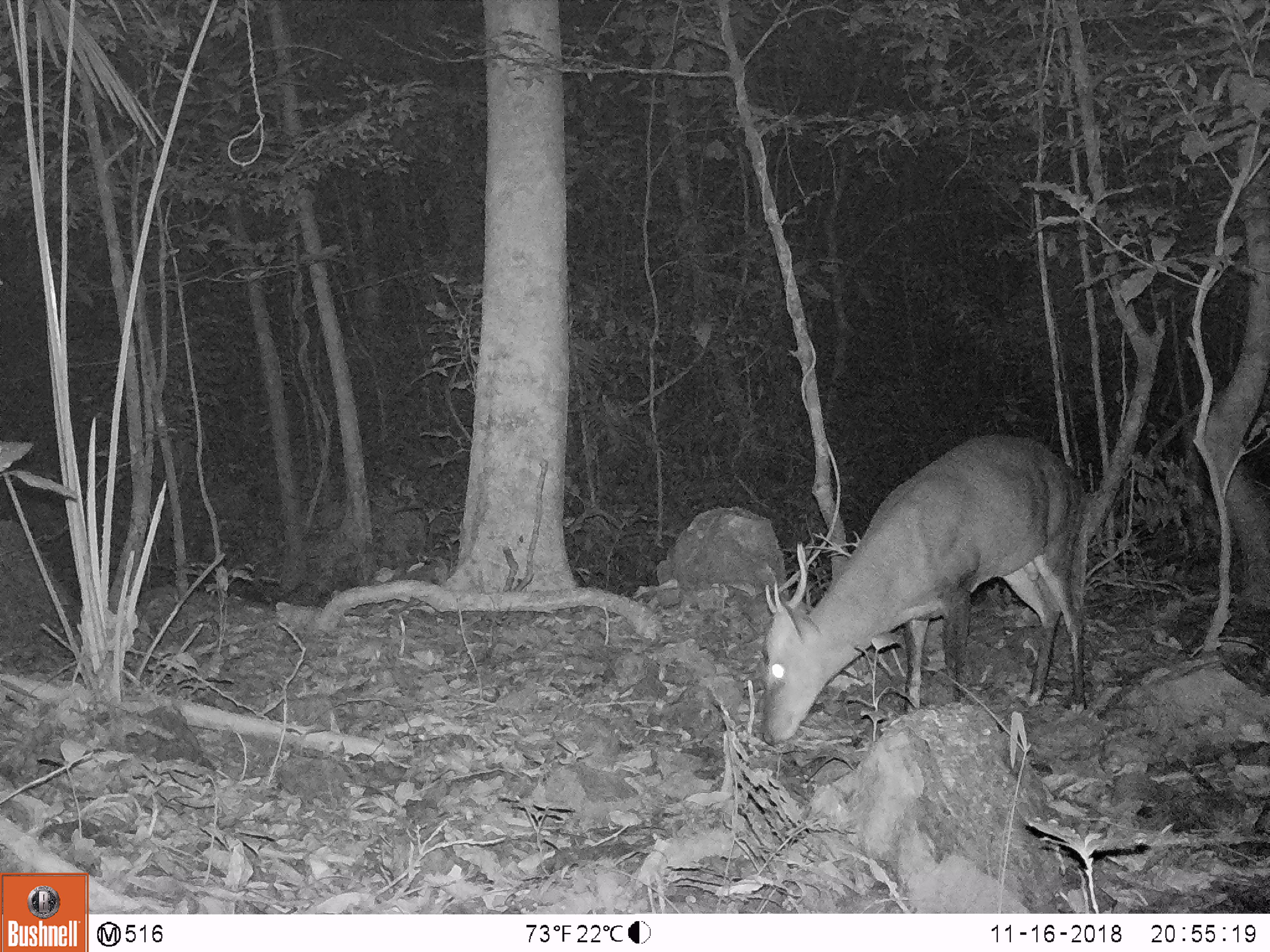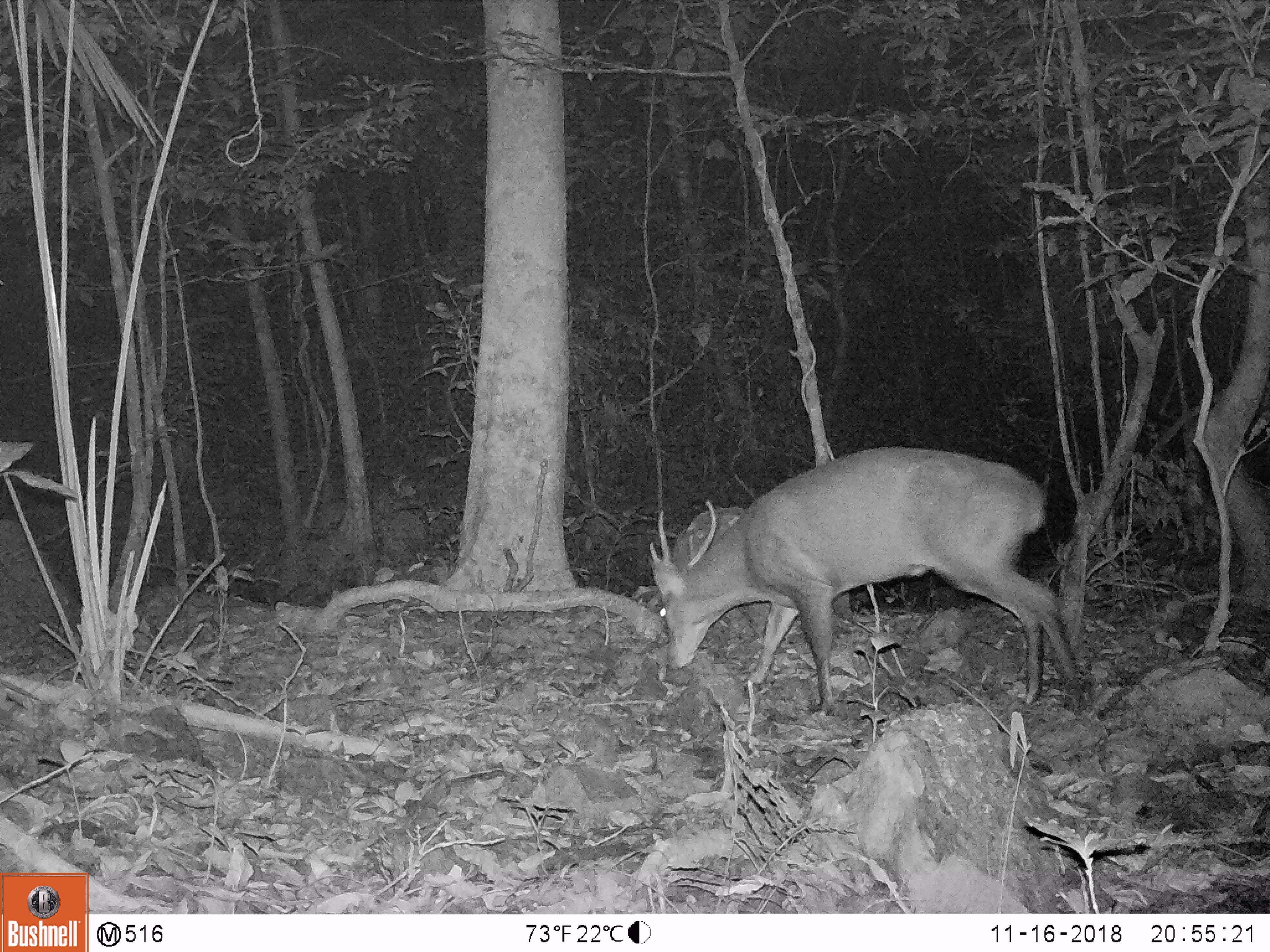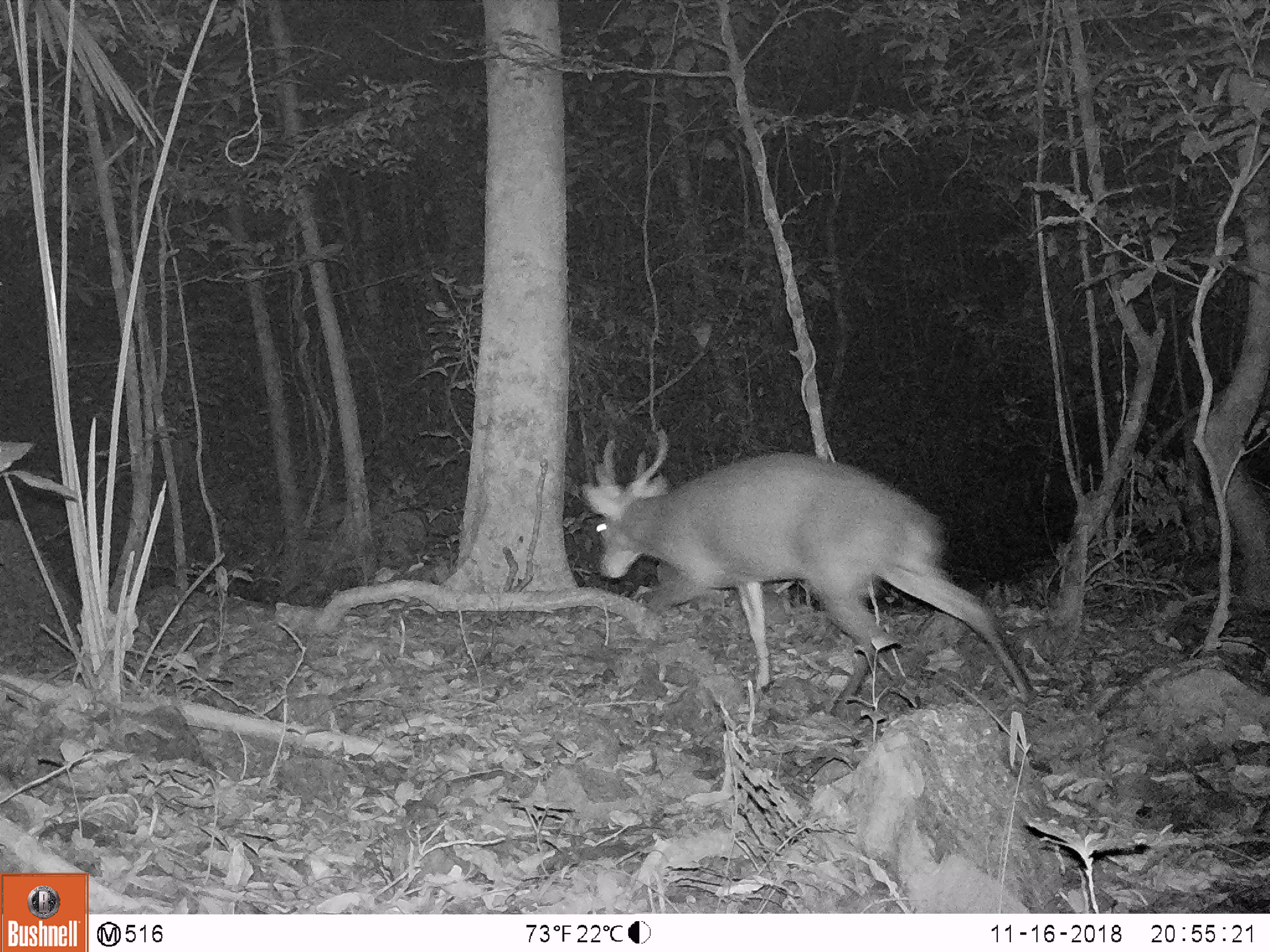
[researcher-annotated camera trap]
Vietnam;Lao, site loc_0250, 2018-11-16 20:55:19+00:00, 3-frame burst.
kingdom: Animalia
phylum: Chordata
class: Mammalia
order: Artiodactyla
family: Cervidae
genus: Muntiacus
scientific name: Muntiacus vuquangensis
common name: large-antlered muntjac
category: large antlered muntjac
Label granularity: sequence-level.